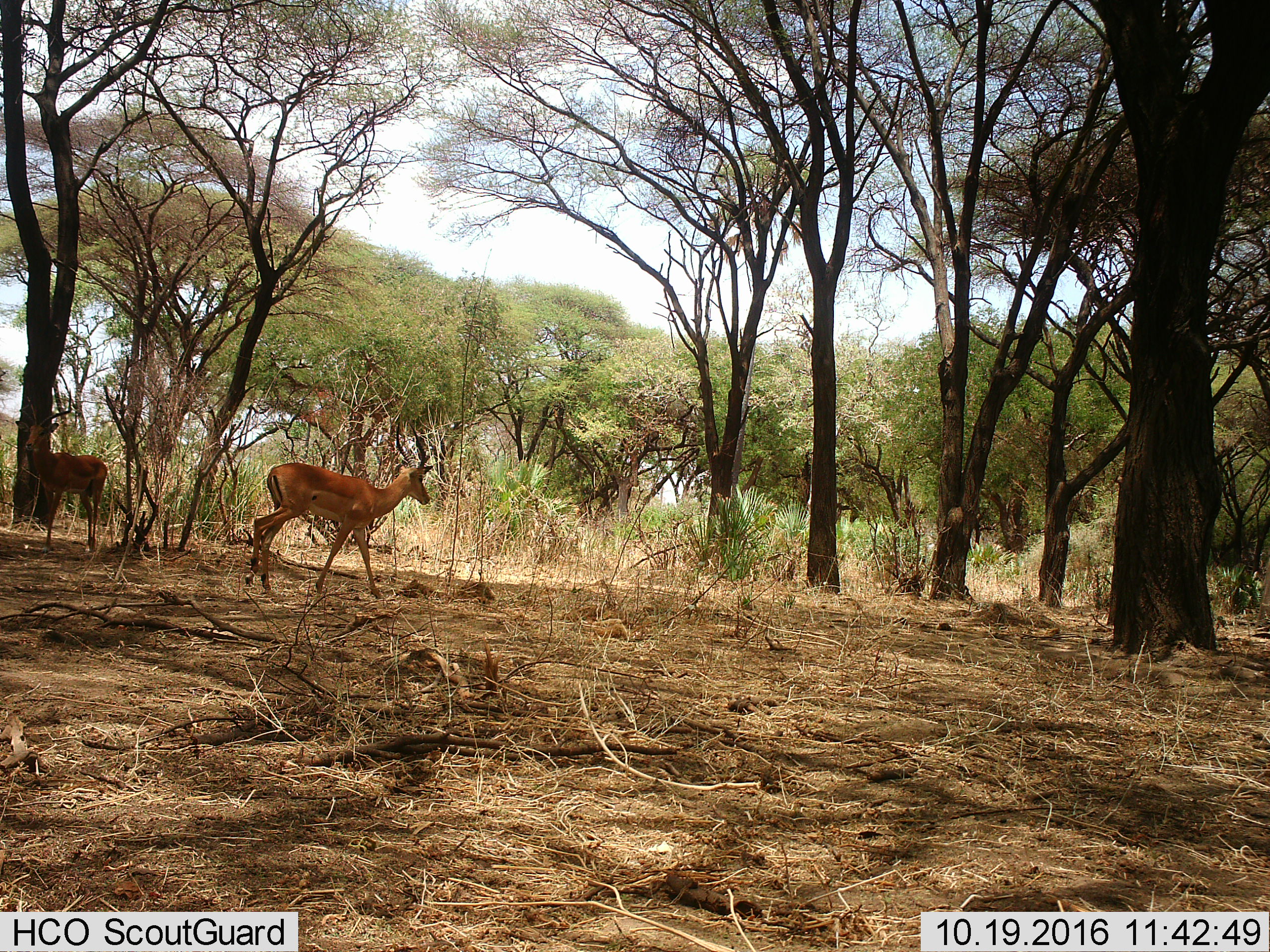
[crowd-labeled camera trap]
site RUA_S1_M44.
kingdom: Animalia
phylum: Chordata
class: Mammalia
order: Artiodactyla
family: Bovidae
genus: Aepyceros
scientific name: Aepyceros melampus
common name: impala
Impala (Aepyceros melampus), count 2. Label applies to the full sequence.